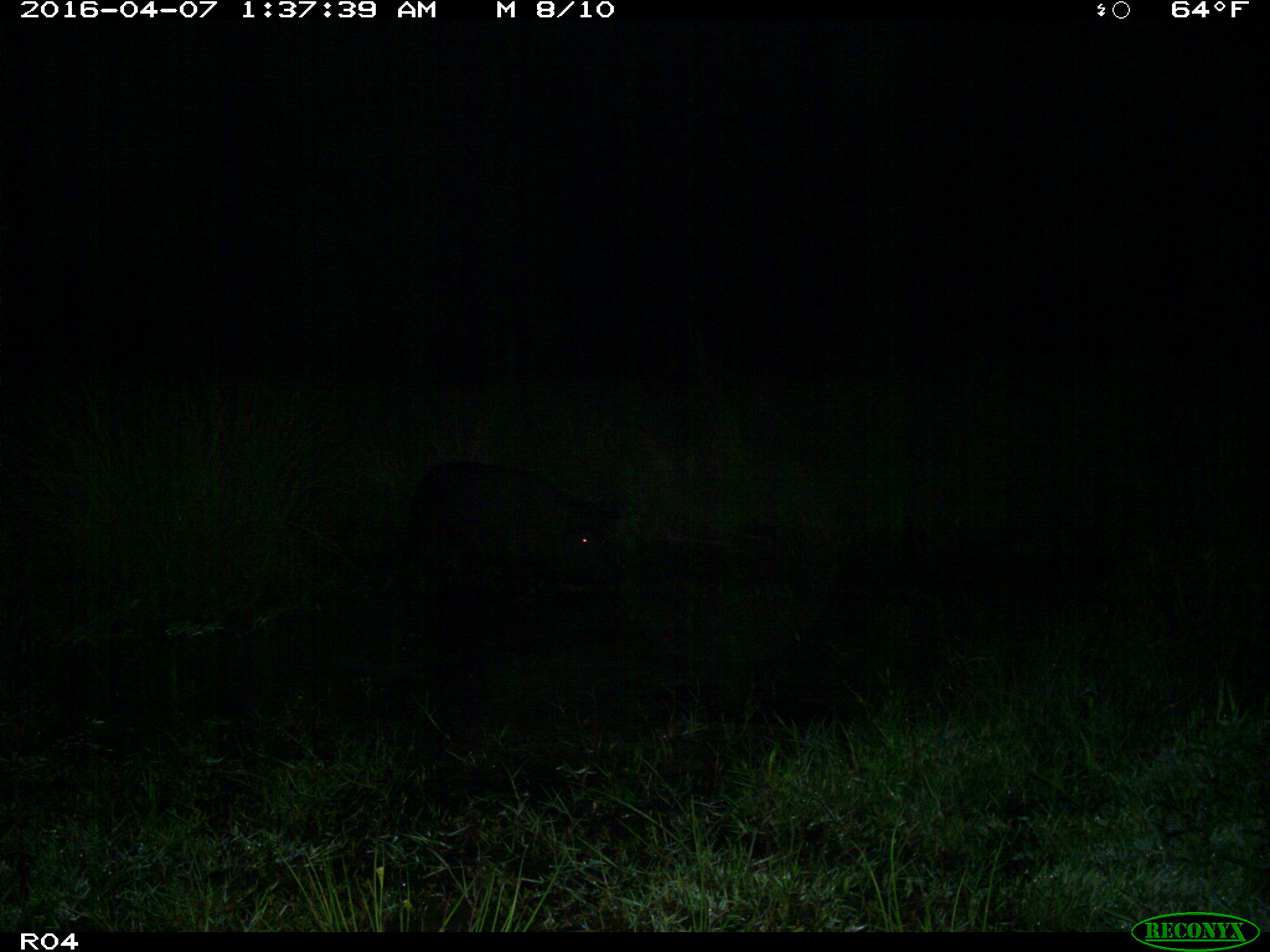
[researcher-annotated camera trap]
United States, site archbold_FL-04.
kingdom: Animalia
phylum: Chordata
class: Mammalia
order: Artiodactyla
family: Suidae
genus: Sus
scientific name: Sus scrofa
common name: wild boar